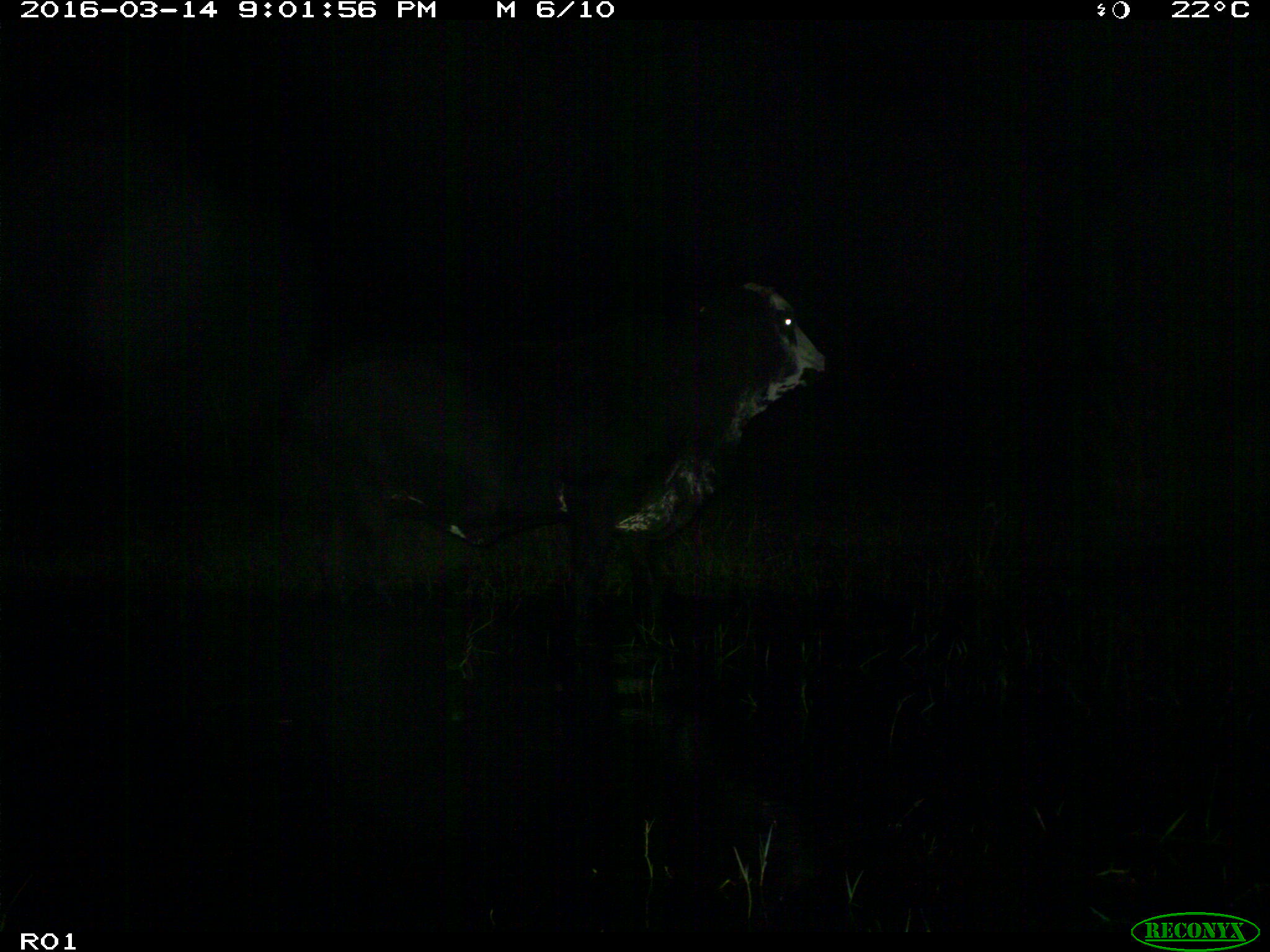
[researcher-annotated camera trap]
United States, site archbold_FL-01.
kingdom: Animalia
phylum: Chordata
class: Mammalia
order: Artiodactyla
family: Bovidae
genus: Bos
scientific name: Bos taurus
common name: domestic cow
Bos taurus (domestic cow).